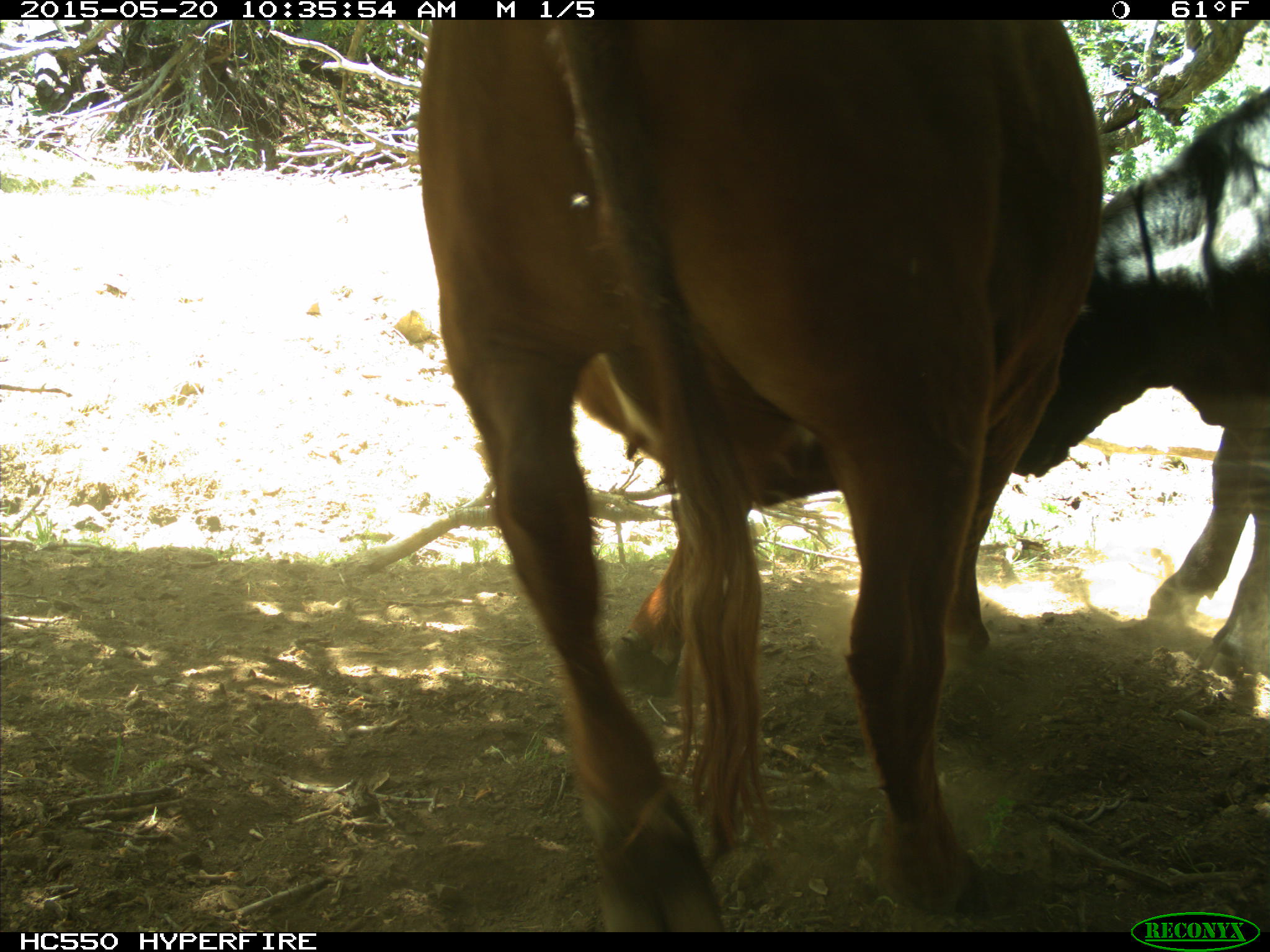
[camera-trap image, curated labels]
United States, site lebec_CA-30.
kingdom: Animalia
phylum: Chordata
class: Mammalia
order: Artiodactyla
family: Bovidae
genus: Bos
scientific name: Bos taurus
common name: domestic cow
Bos taurus (domestic cow).